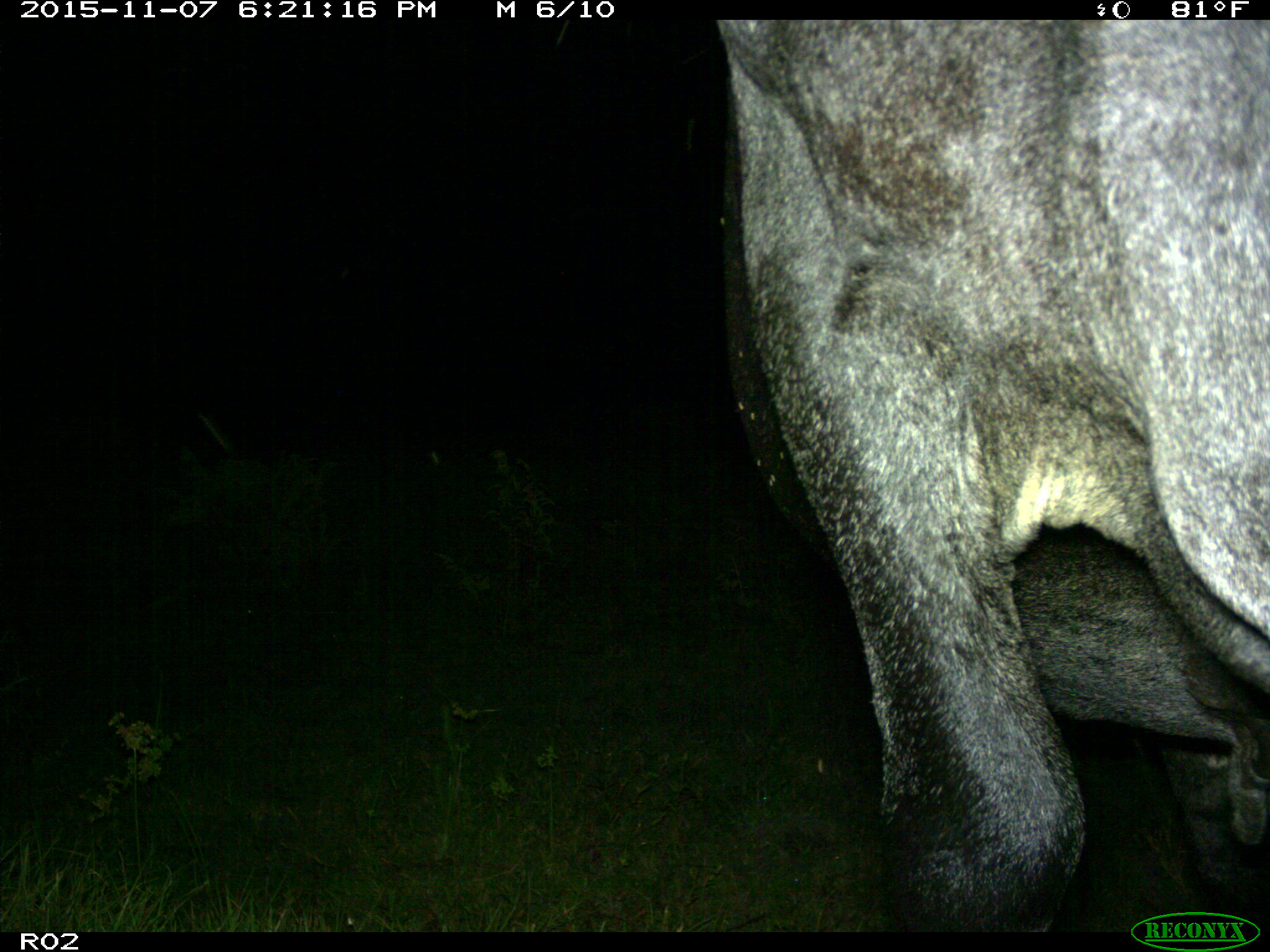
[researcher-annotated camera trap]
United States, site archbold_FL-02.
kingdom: Animalia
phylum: Chordata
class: Mammalia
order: Artiodactyla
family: Bovidae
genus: Bos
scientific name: Bos taurus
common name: domestic cow